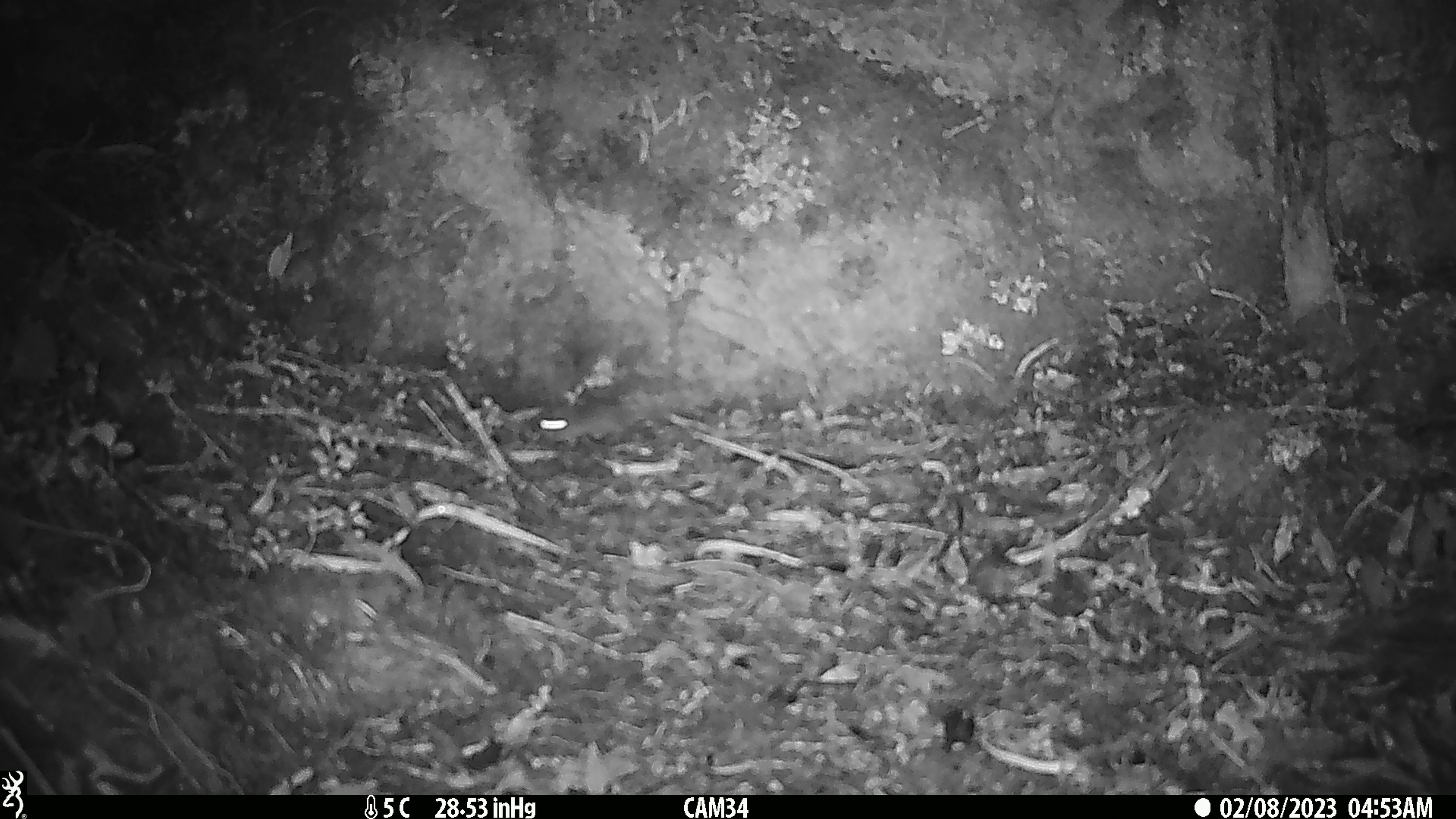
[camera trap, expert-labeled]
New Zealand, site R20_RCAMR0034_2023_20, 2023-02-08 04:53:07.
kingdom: Animalia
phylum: Chordata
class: Mammalia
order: Rodentia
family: Muridae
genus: Mus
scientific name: Mus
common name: mouse